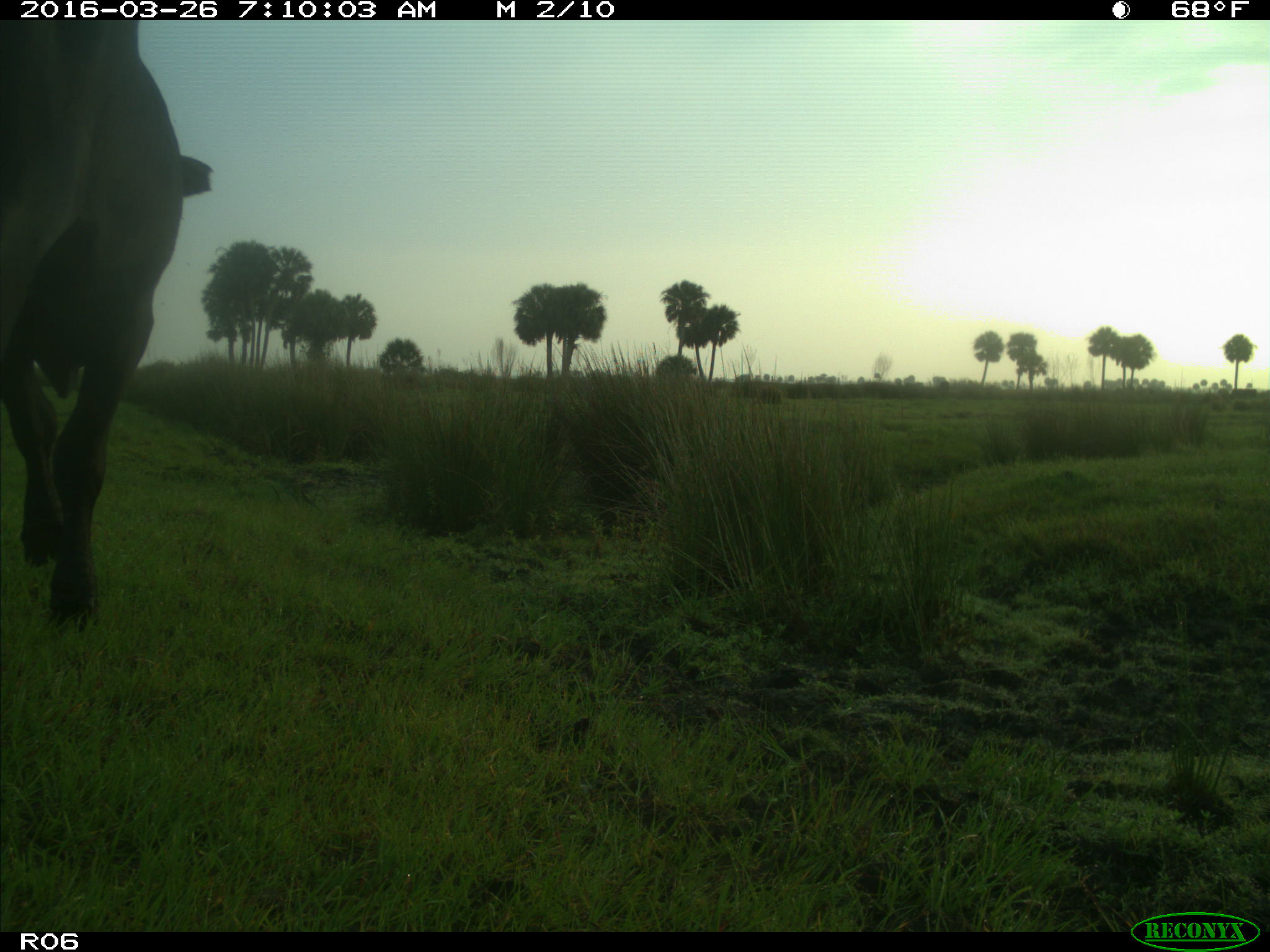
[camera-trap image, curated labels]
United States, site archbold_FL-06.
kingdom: Animalia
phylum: Chordata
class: Mammalia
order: Artiodactyla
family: Bovidae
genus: Bos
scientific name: Bos taurus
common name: domestic cow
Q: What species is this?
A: Bos taurus (domestic cow).